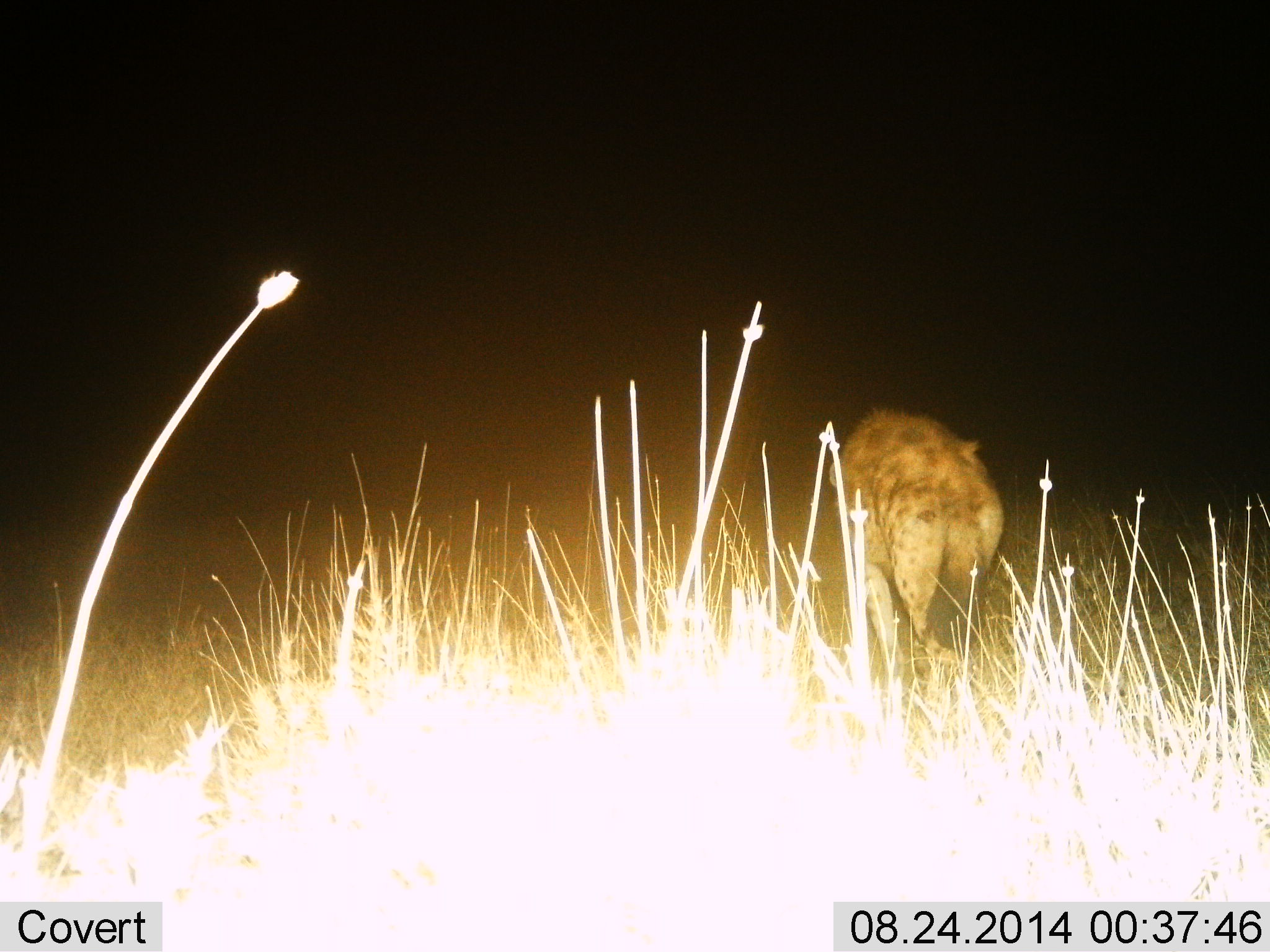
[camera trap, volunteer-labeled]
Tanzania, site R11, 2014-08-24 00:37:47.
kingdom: Animalia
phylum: Chordata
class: Mammalia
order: Carnivora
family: Hyaenidae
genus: Crocuta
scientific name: Crocuta crocuta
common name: spotted hyena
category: hyenaspotted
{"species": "hyenaspotted (spotted hyena) (Crocuta crocuta)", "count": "1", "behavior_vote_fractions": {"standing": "10%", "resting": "0%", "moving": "100%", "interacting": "0%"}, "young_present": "0%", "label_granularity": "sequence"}